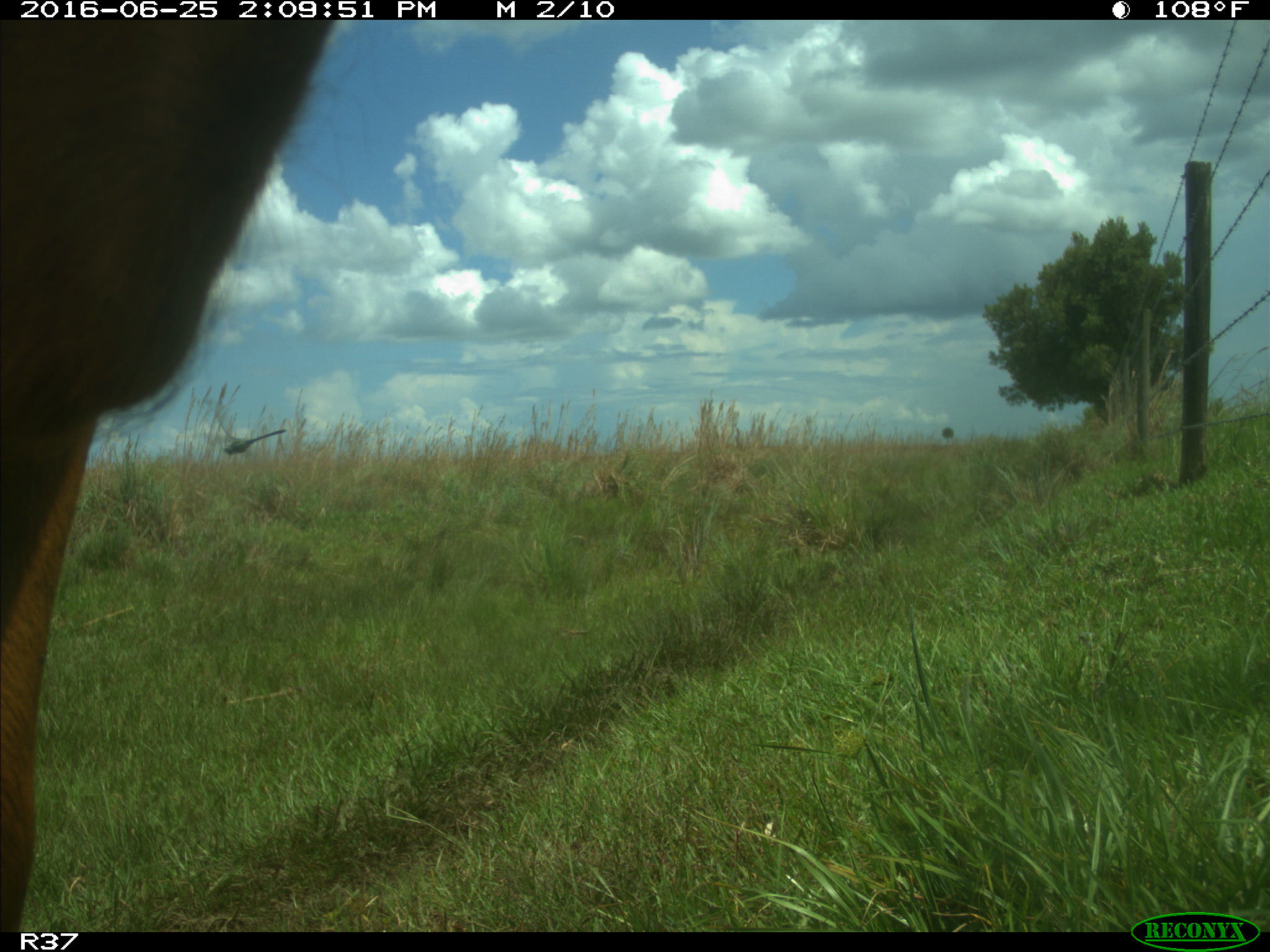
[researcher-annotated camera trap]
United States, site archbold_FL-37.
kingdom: Animalia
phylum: Chordata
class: Mammalia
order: Artiodactyla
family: Bovidae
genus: Bos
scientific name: Bos taurus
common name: domestic cow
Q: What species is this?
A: Bos taurus (domestic cow).